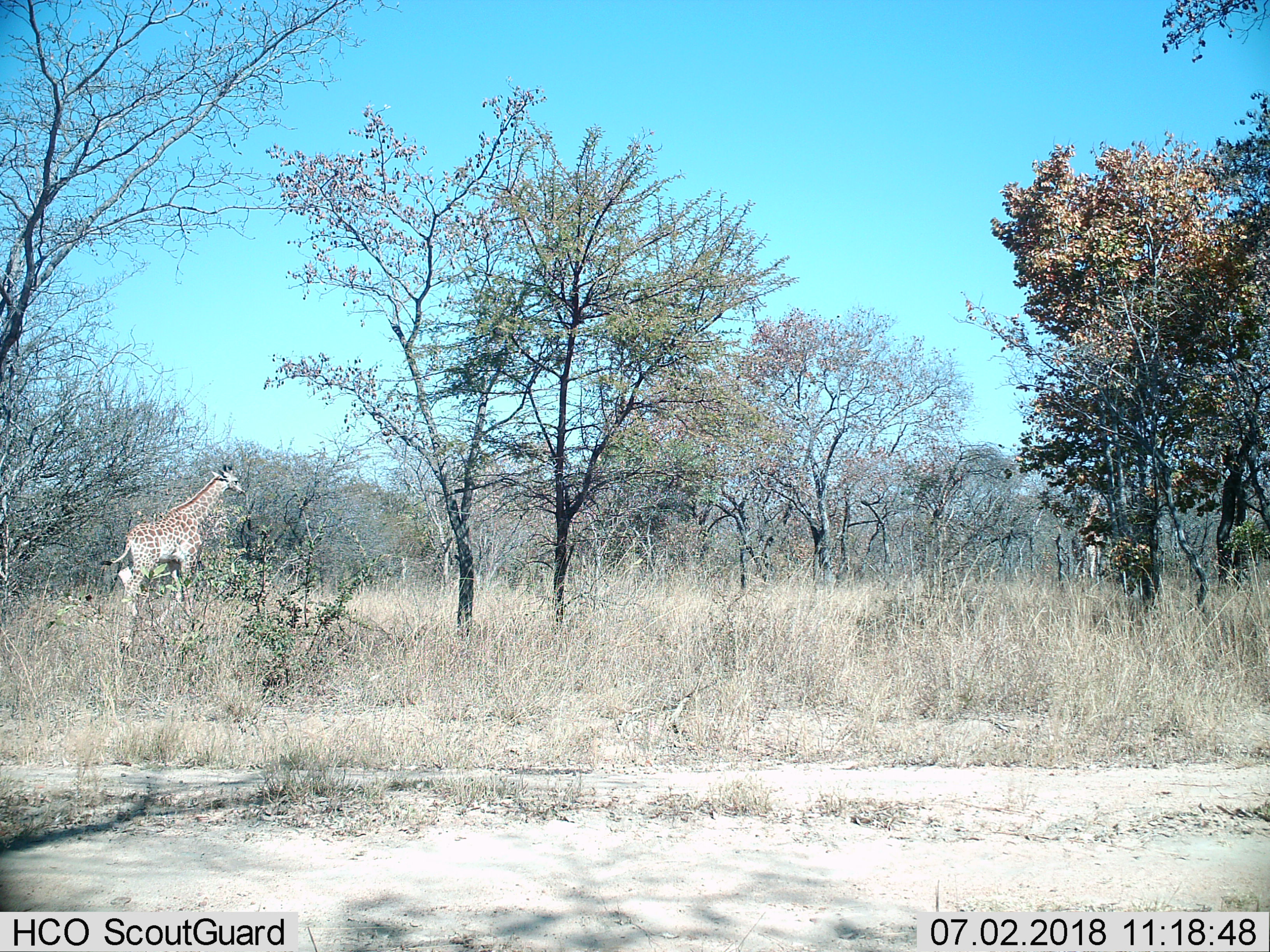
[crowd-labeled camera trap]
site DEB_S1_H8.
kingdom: Animalia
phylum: Chordata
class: Mammalia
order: Artiodactyla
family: Giraffidae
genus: Giraffa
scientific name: Giraffa camelopardalis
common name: giraffe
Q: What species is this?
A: Giraffe (Giraffa camelopardalis).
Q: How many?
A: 1.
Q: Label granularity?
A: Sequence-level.